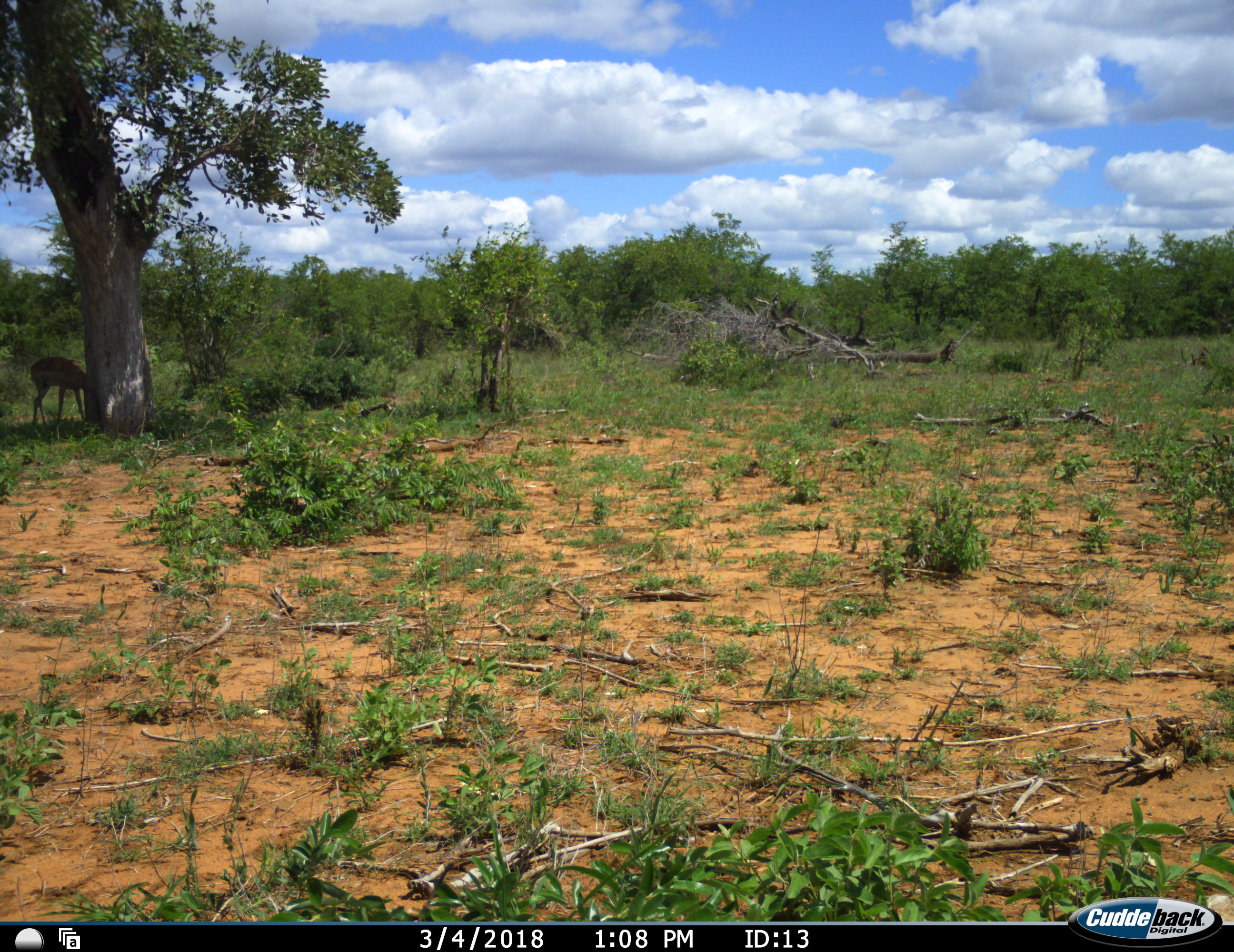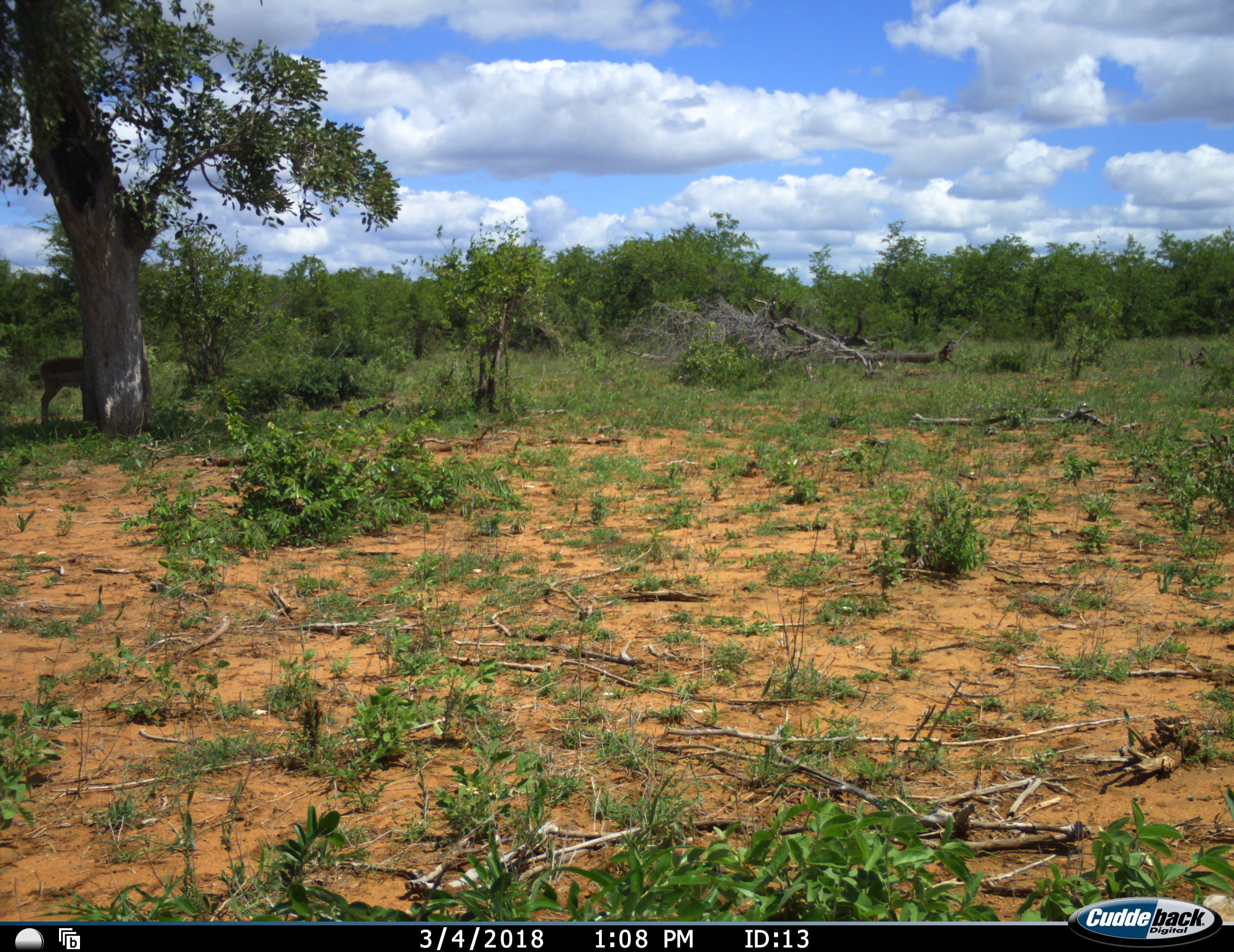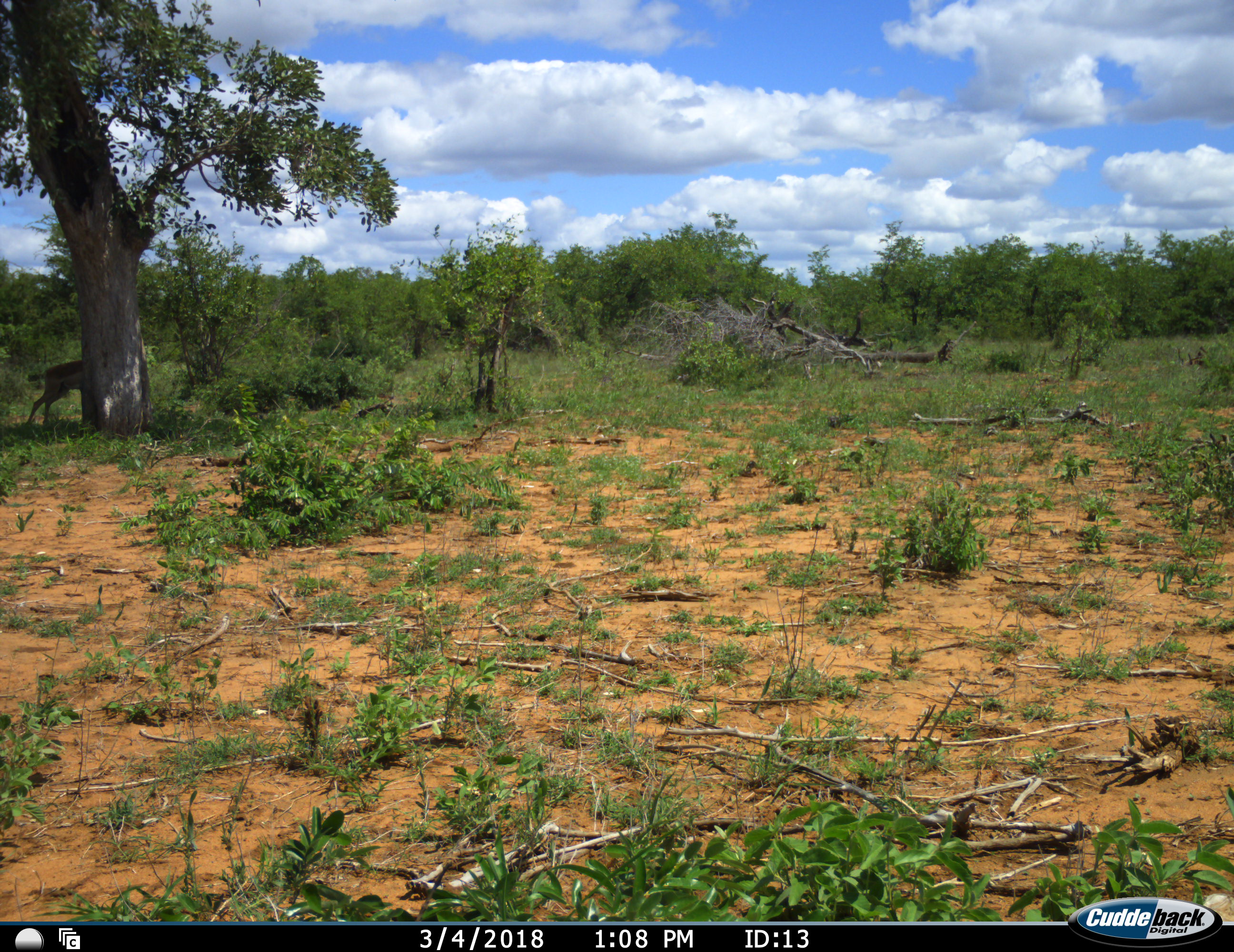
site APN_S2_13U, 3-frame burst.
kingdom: Animalia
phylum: Chordata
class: Mammalia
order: Artiodactyla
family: Bovidae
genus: Aepyceros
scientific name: Aepyceros melampus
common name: impala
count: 1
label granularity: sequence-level